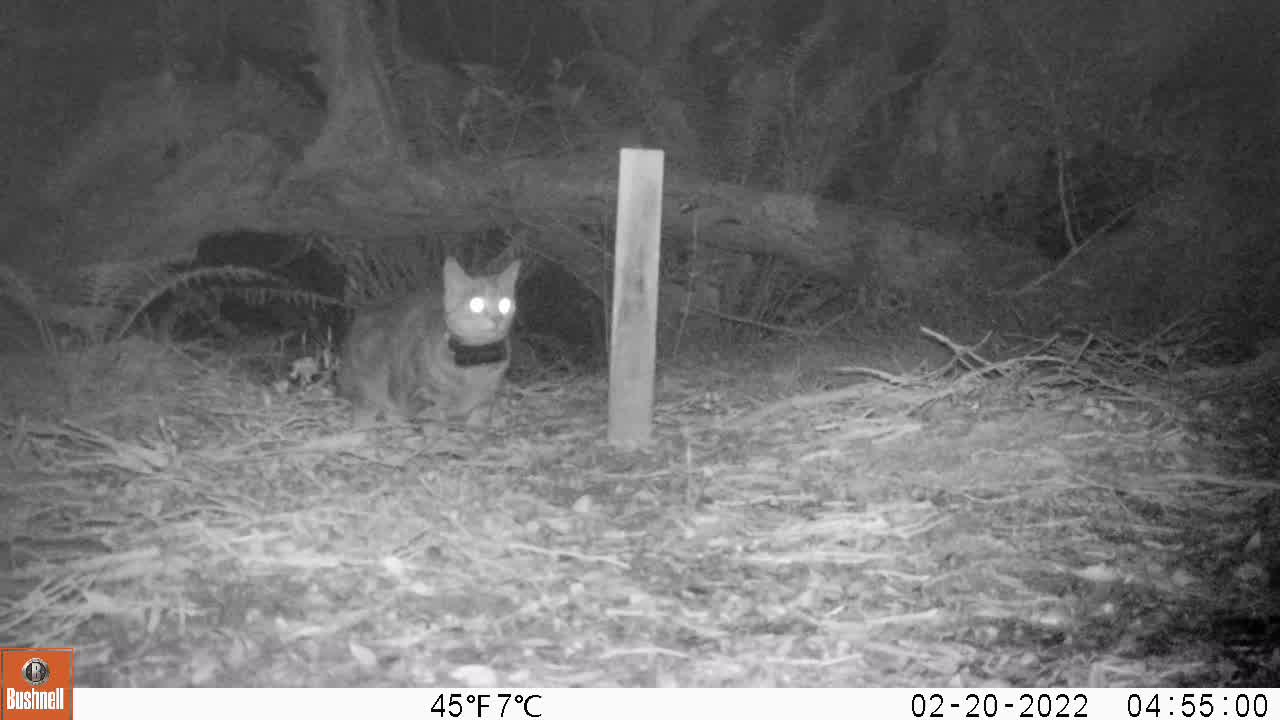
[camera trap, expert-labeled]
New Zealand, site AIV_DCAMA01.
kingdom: Animalia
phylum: Chordata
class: Mammalia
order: Carnivora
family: Felidae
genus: Felis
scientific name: Felis catus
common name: domestic cat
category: cat